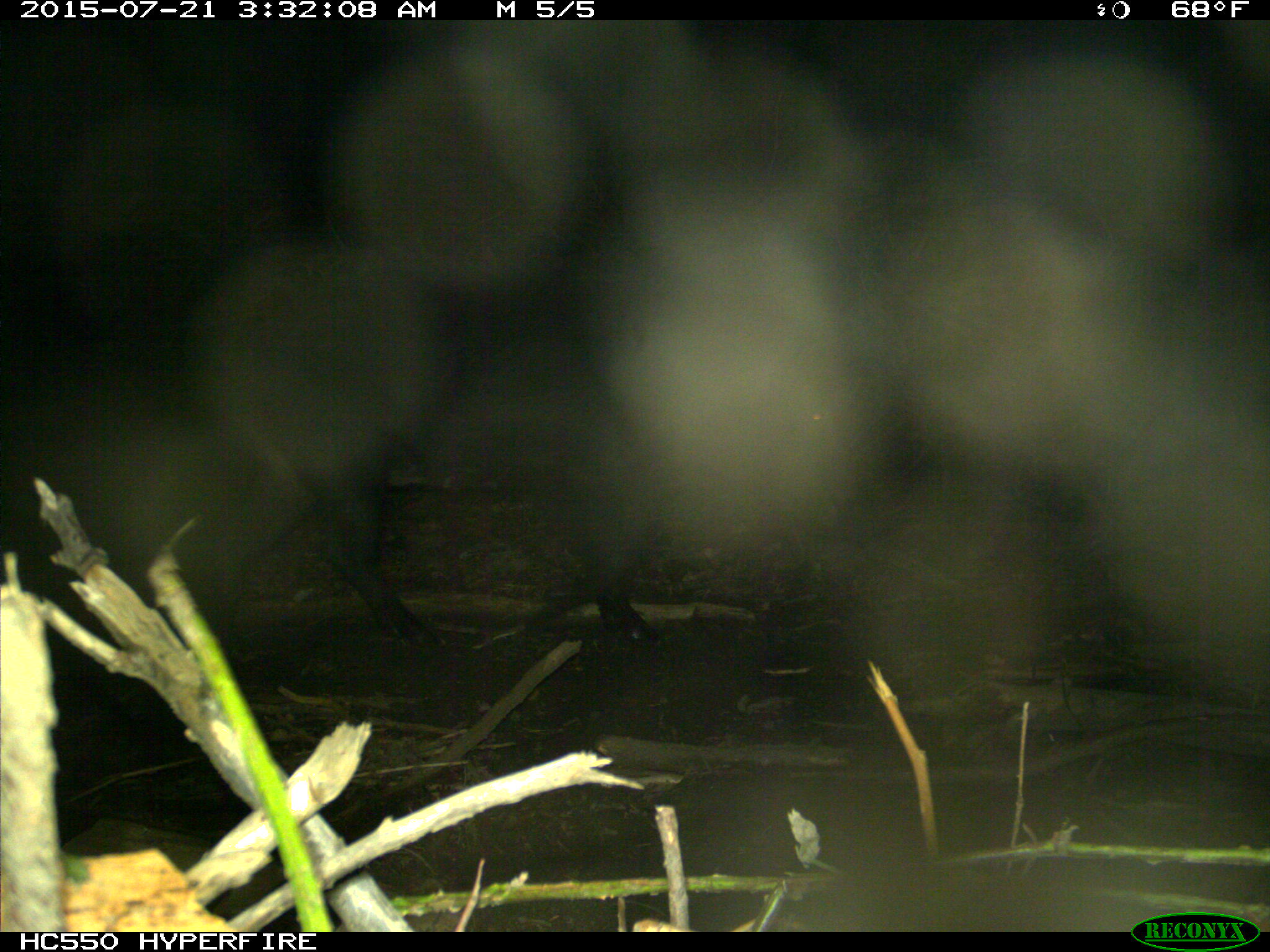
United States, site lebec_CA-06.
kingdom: Animalia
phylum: Chordata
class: Mammalia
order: Artiodactyla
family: Suidae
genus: Sus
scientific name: Sus scrofa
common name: wild boar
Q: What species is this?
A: Sus scrofa (wild boar).